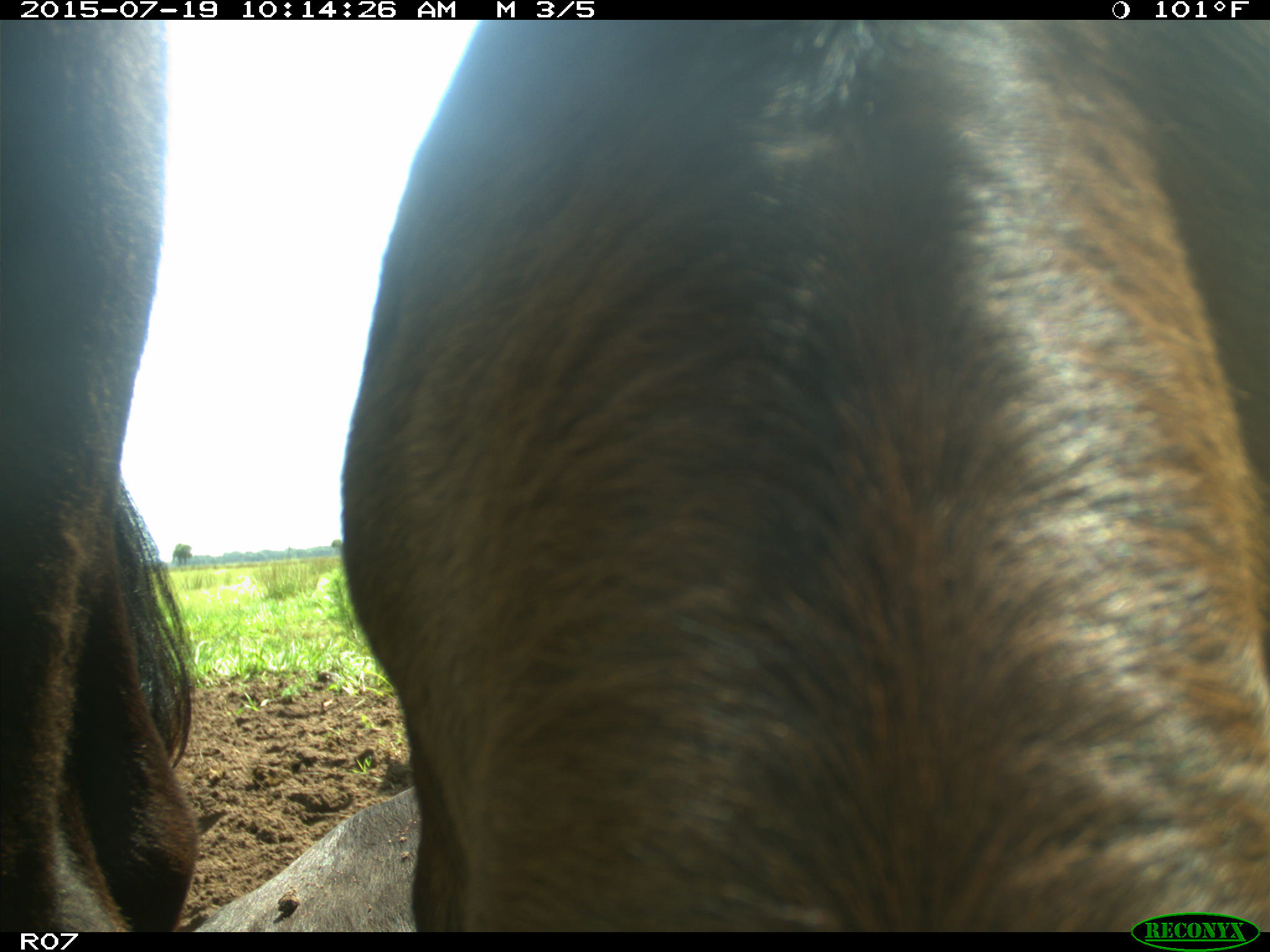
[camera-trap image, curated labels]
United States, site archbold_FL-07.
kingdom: Animalia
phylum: Chordata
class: Mammalia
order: Artiodactyla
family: Bovidae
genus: Bos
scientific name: Bos taurus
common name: domestic cow